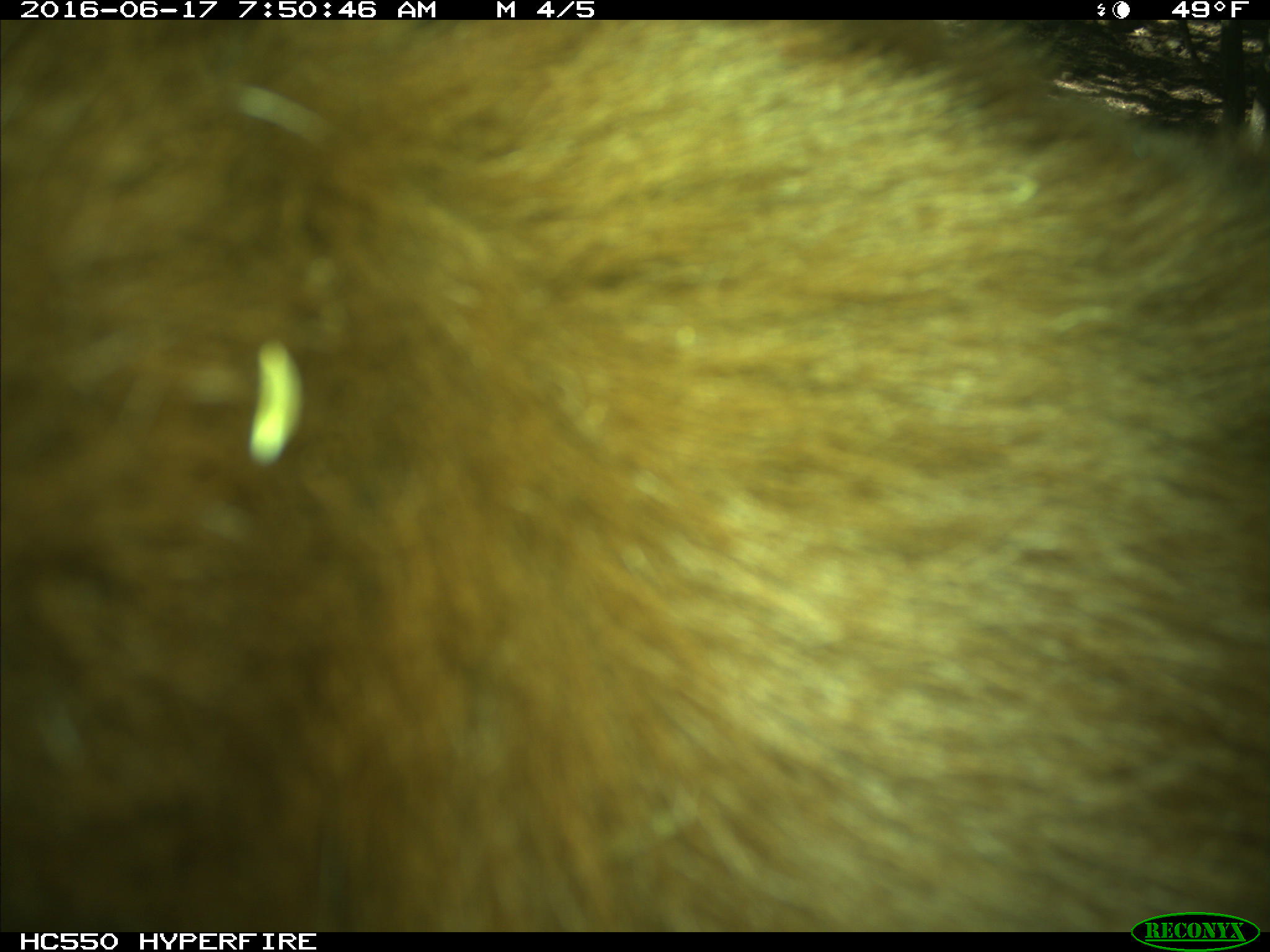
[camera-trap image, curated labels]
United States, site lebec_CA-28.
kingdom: Animalia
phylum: Chordata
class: Mammalia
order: Carnivora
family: Ursidae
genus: Ursus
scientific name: Ursus americanus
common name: american black bear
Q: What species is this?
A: Ursus americanus (american black bear).